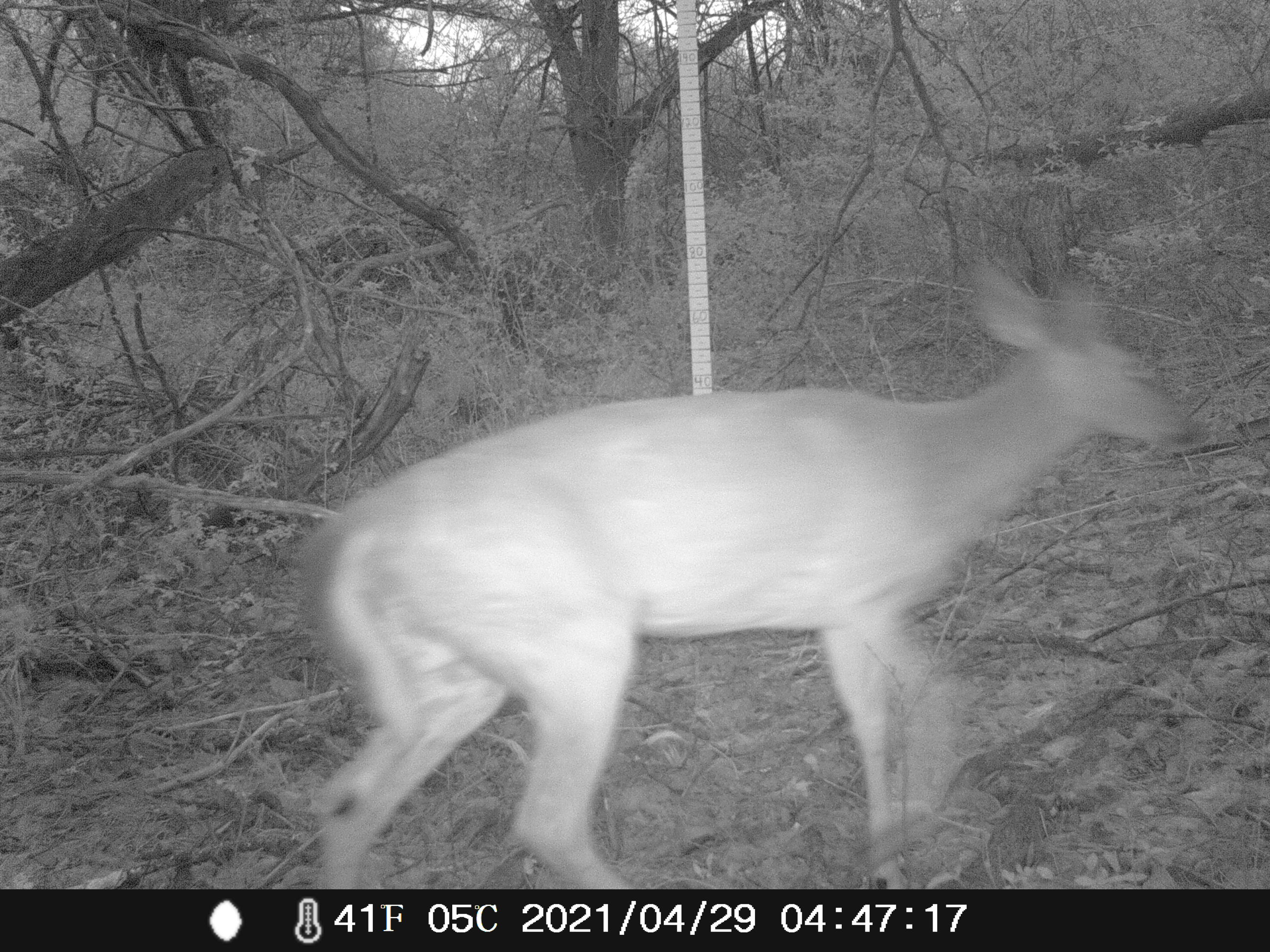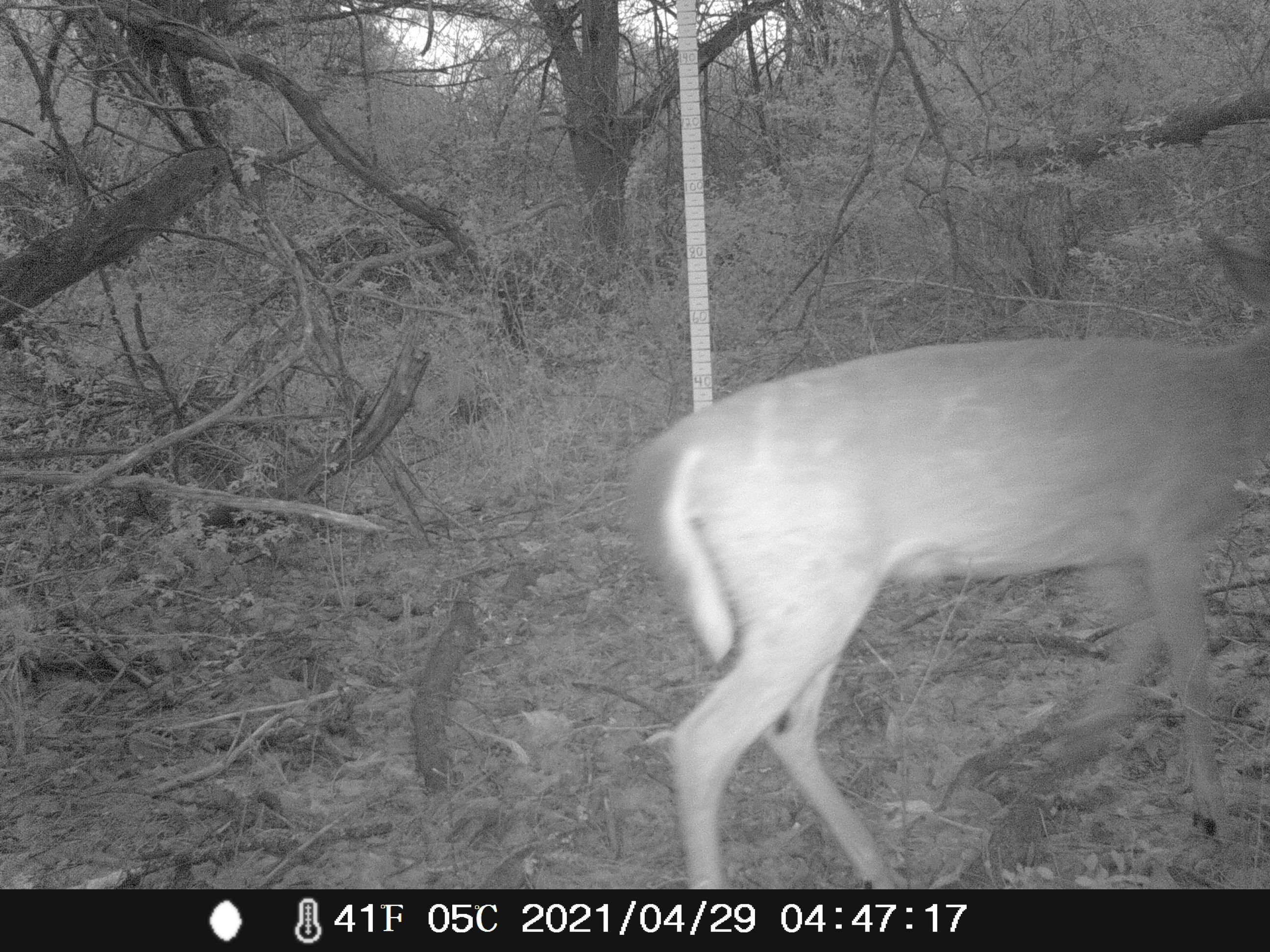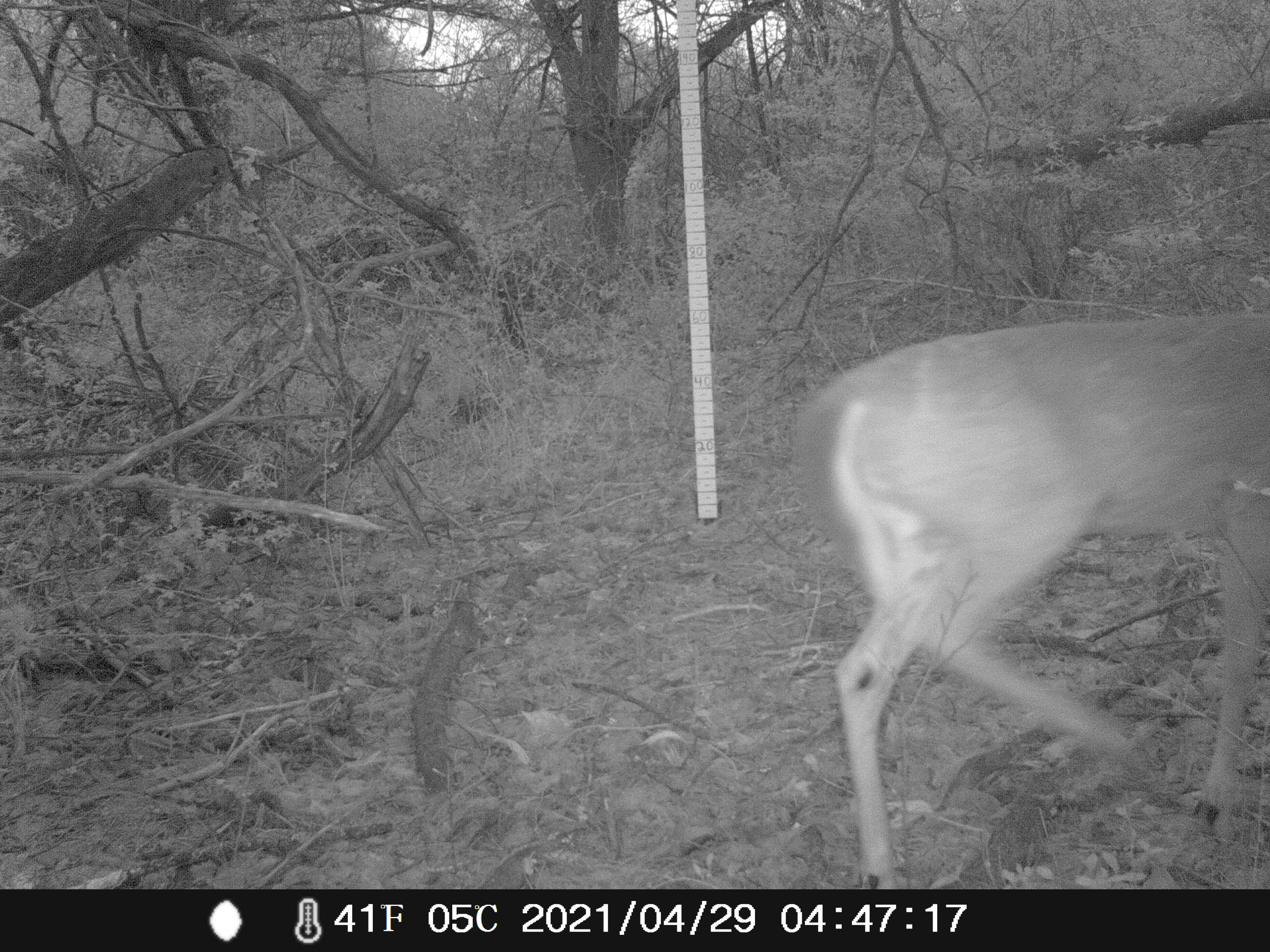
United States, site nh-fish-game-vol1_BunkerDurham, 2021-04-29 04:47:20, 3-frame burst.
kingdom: Animalia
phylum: Chordata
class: Mammalia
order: Artiodactyla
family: Cervidae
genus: Odocoileus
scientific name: Odocoileus virginianus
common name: white-tailed deer